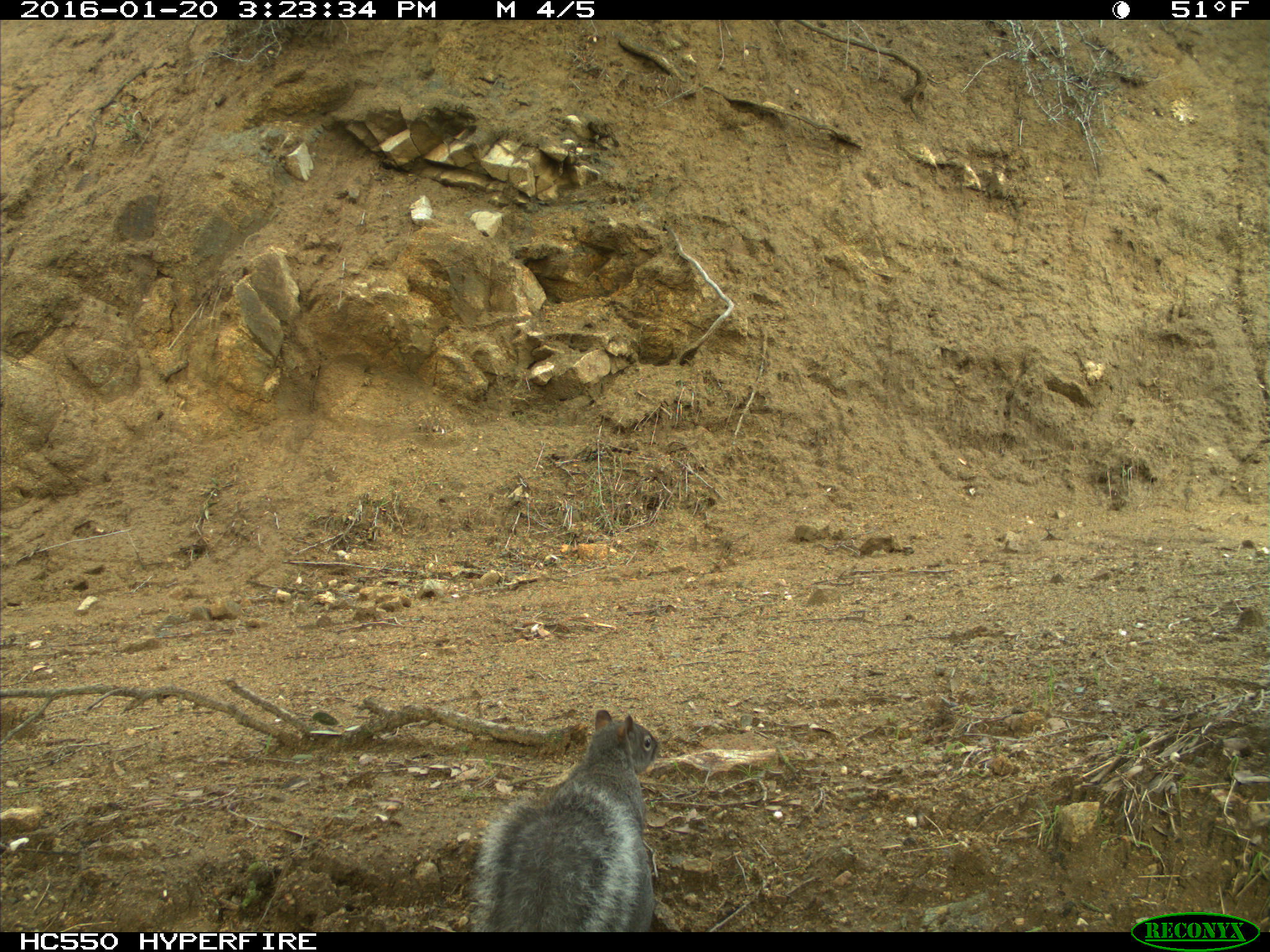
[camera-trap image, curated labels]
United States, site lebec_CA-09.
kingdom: Animalia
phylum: Chordata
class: Mammalia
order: Rodentia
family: Sciuridae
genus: Sciurus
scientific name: Sciurus carolinensis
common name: eastern gray squirrel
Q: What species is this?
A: Sciurus carolinensis (eastern gray squirrel).